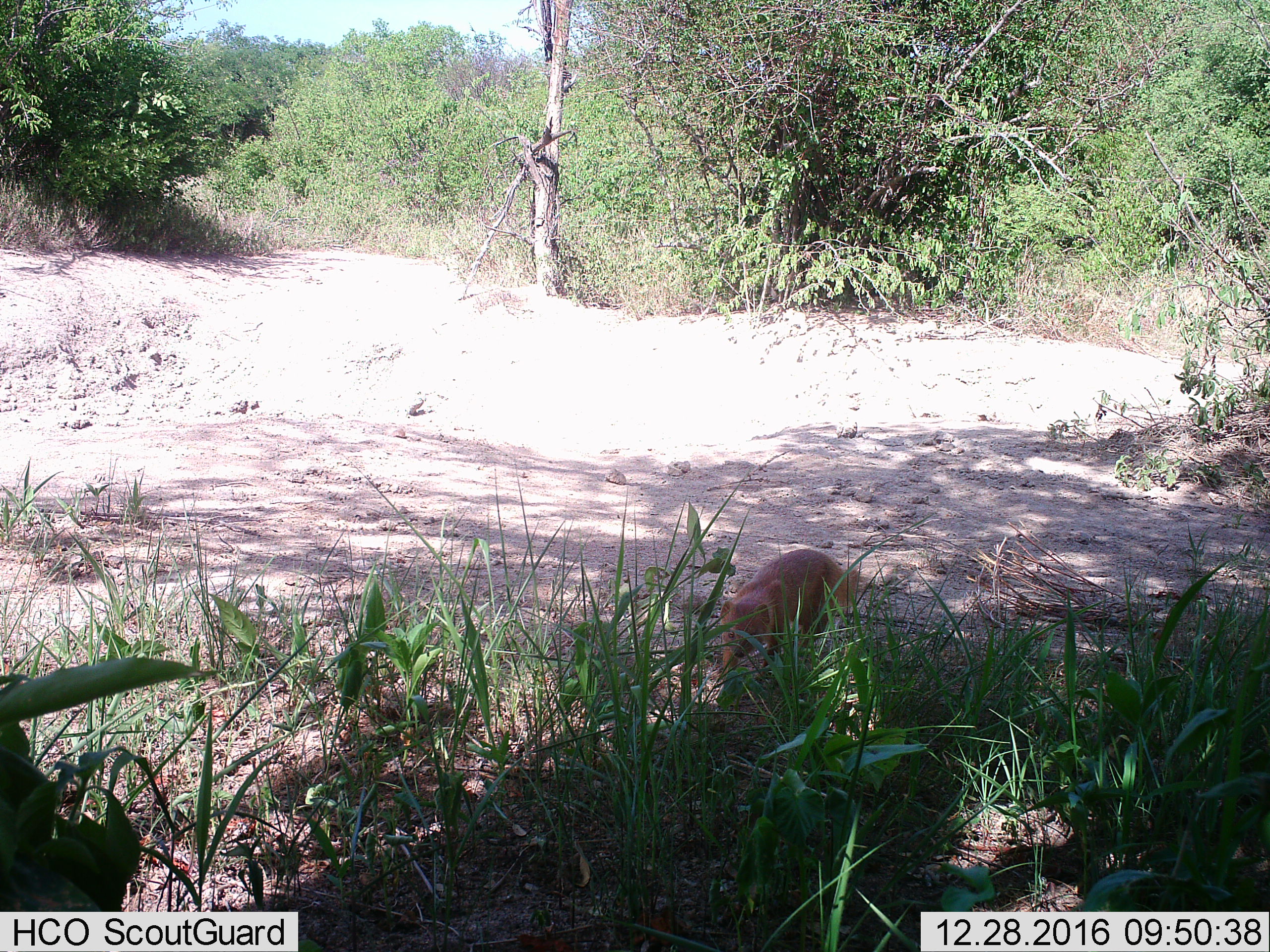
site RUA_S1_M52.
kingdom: Animalia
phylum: Chordata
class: Mammalia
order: Carnivora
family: Herpestidae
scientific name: Herpestidae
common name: mongoose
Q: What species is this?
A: Mongoose (Herpestidae).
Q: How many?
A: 1.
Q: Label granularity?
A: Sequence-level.